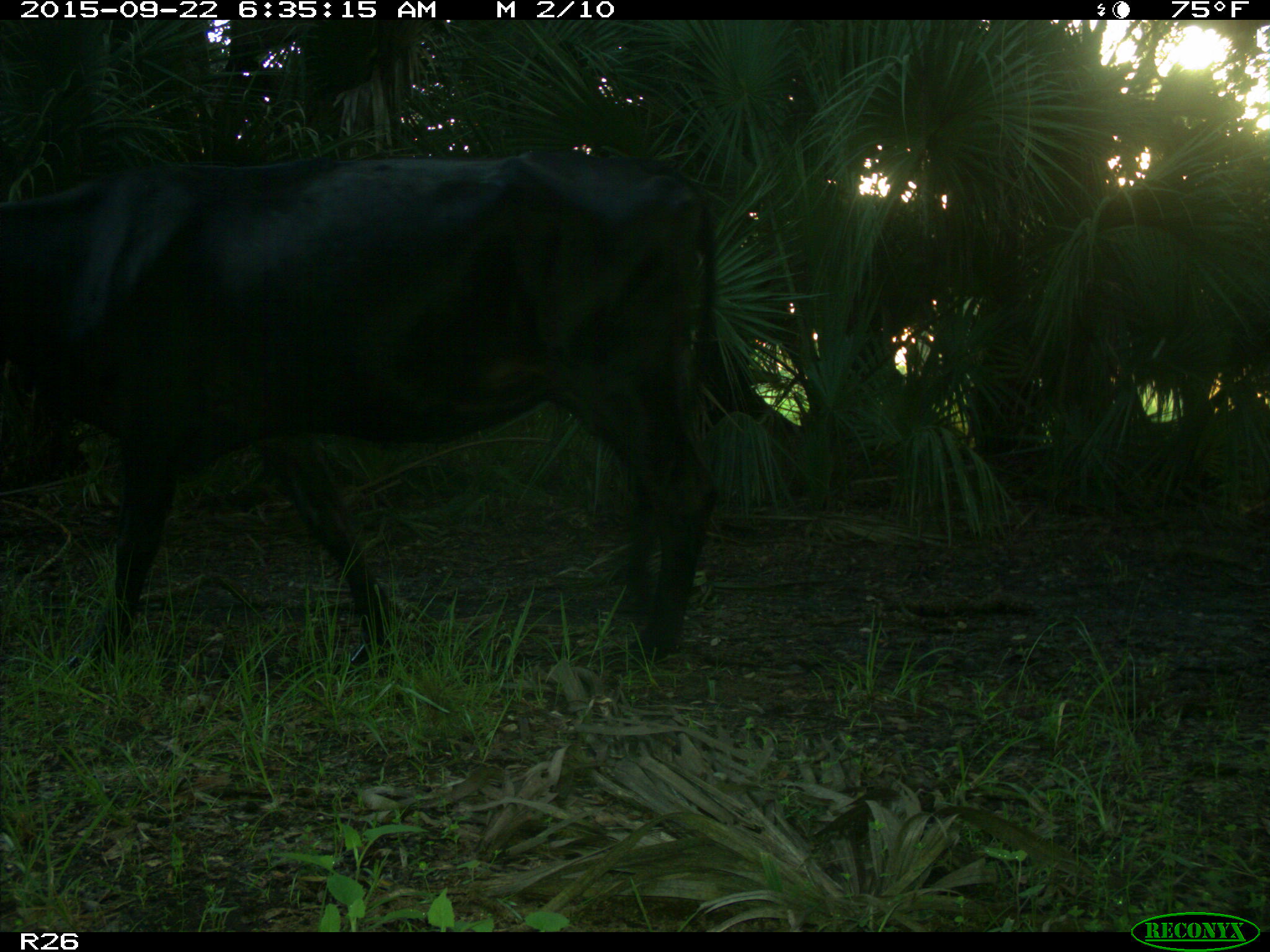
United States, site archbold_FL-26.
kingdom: Animalia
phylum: Chordata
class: Mammalia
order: Artiodactyla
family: Bovidae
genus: Bos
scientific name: Bos taurus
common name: domestic cow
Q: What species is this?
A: Bos taurus (domestic cow).